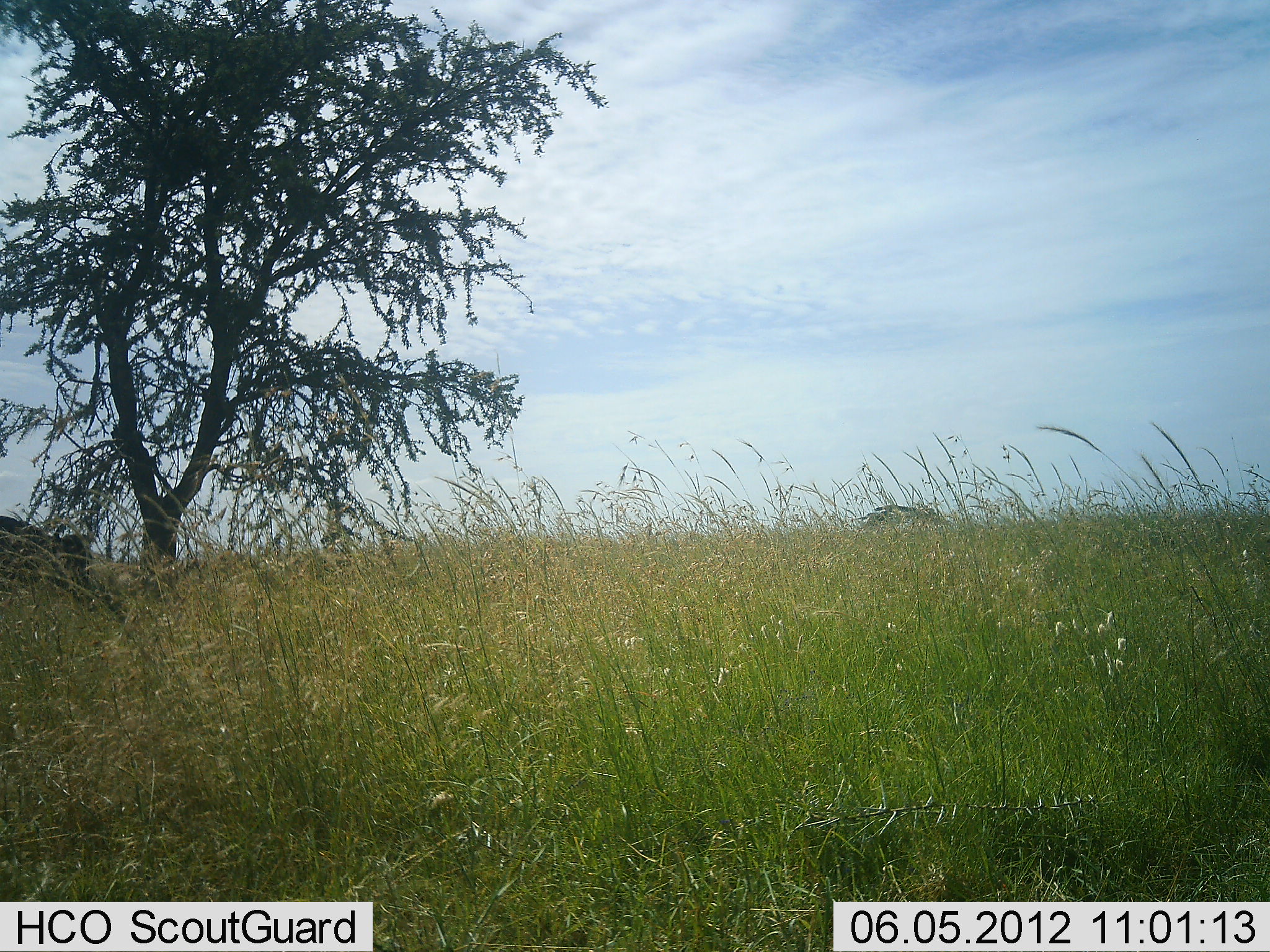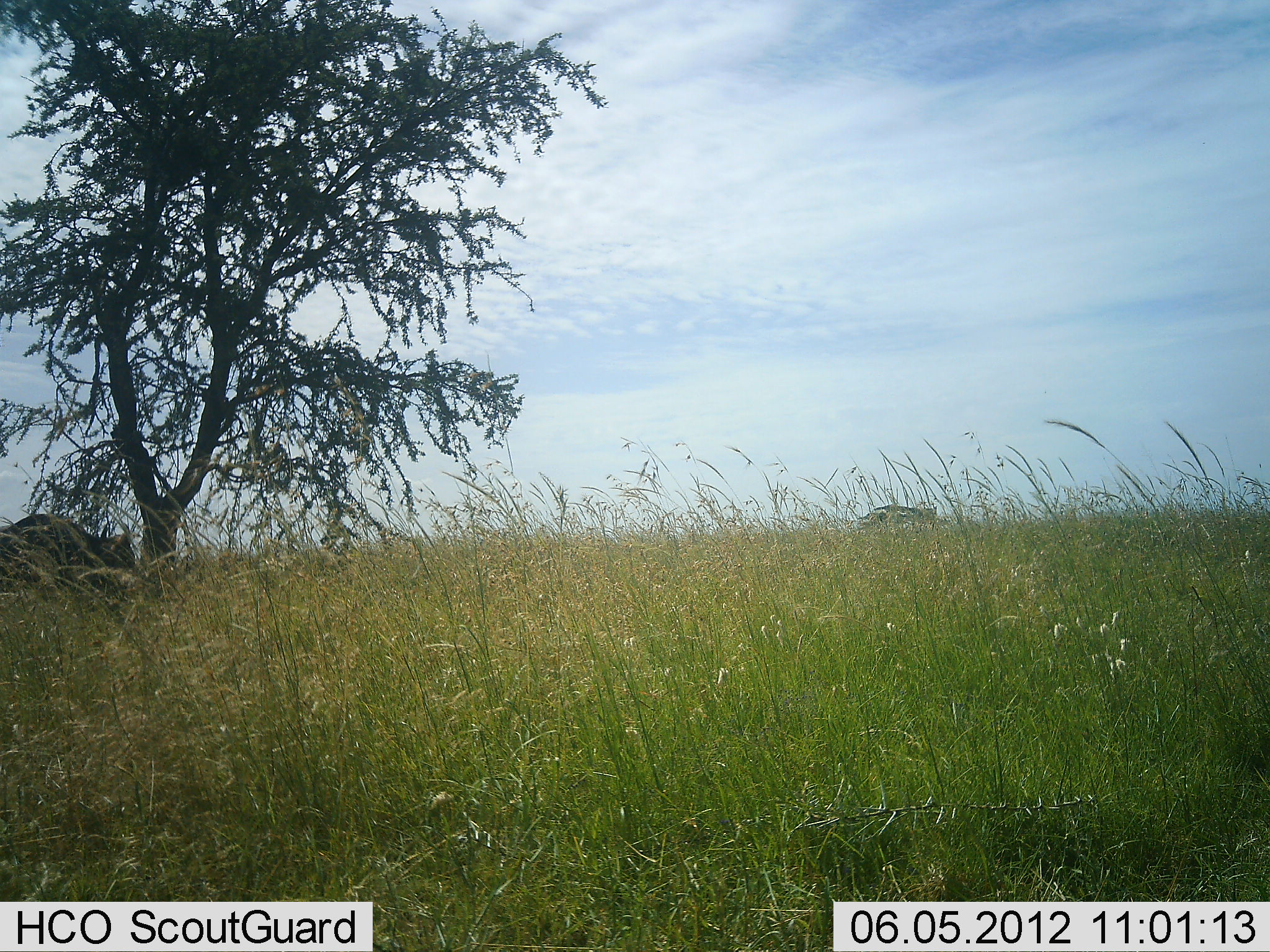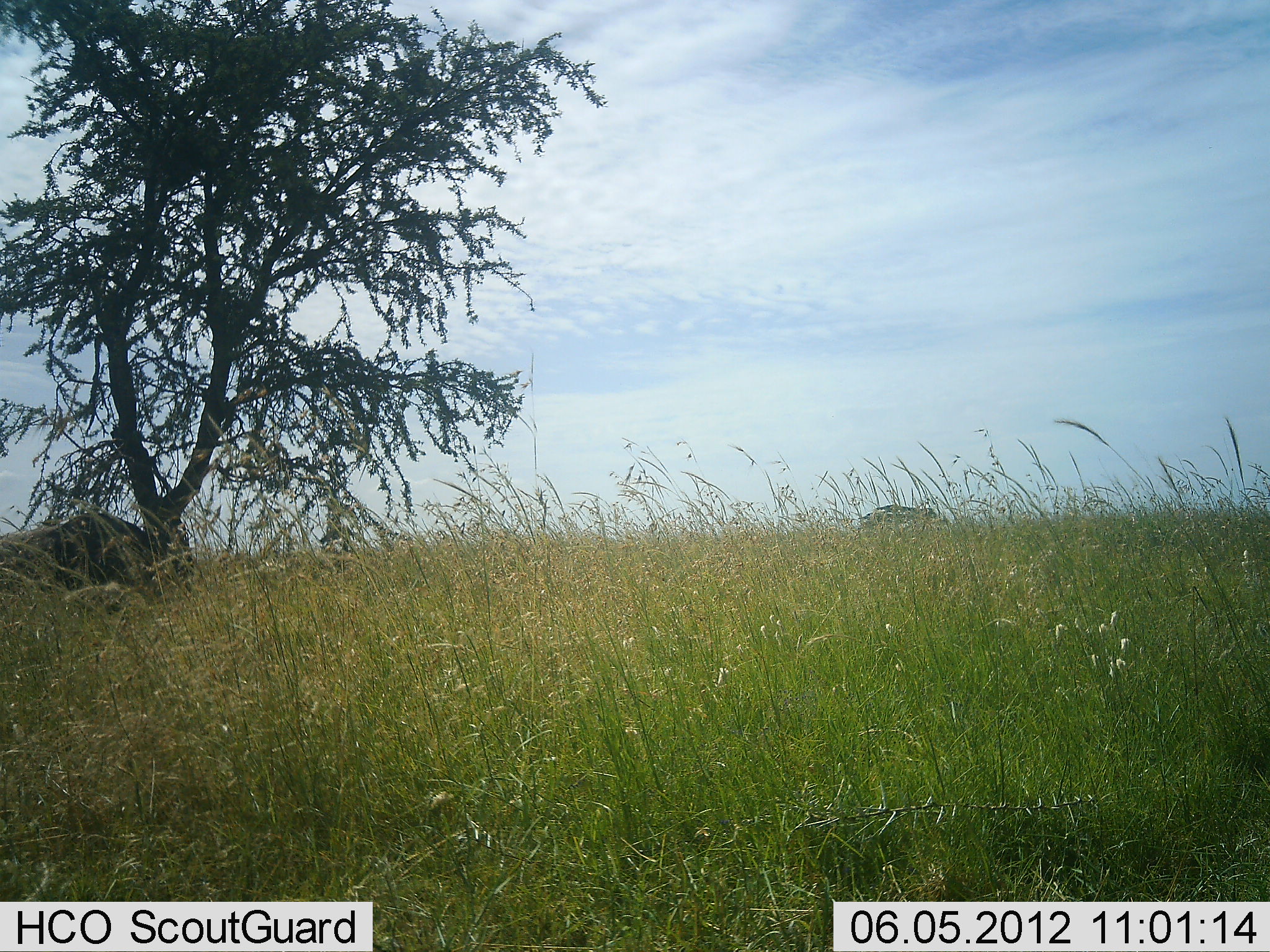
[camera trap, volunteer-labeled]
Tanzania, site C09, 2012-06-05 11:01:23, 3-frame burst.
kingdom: Animalia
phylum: Chordata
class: Mammalia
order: Artiodactyla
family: Bovidae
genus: Connochaetes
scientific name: Connochaetes taurinus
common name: blue wildebeest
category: wildebeest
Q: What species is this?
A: Wildebeest (blue wildebeest) (Connochaetes taurinus).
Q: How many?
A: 1.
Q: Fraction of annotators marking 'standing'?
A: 0%.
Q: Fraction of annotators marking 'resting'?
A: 0%.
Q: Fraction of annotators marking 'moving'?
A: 100%.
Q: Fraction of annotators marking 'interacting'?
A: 0%.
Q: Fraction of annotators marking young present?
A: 0%.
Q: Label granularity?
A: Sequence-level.